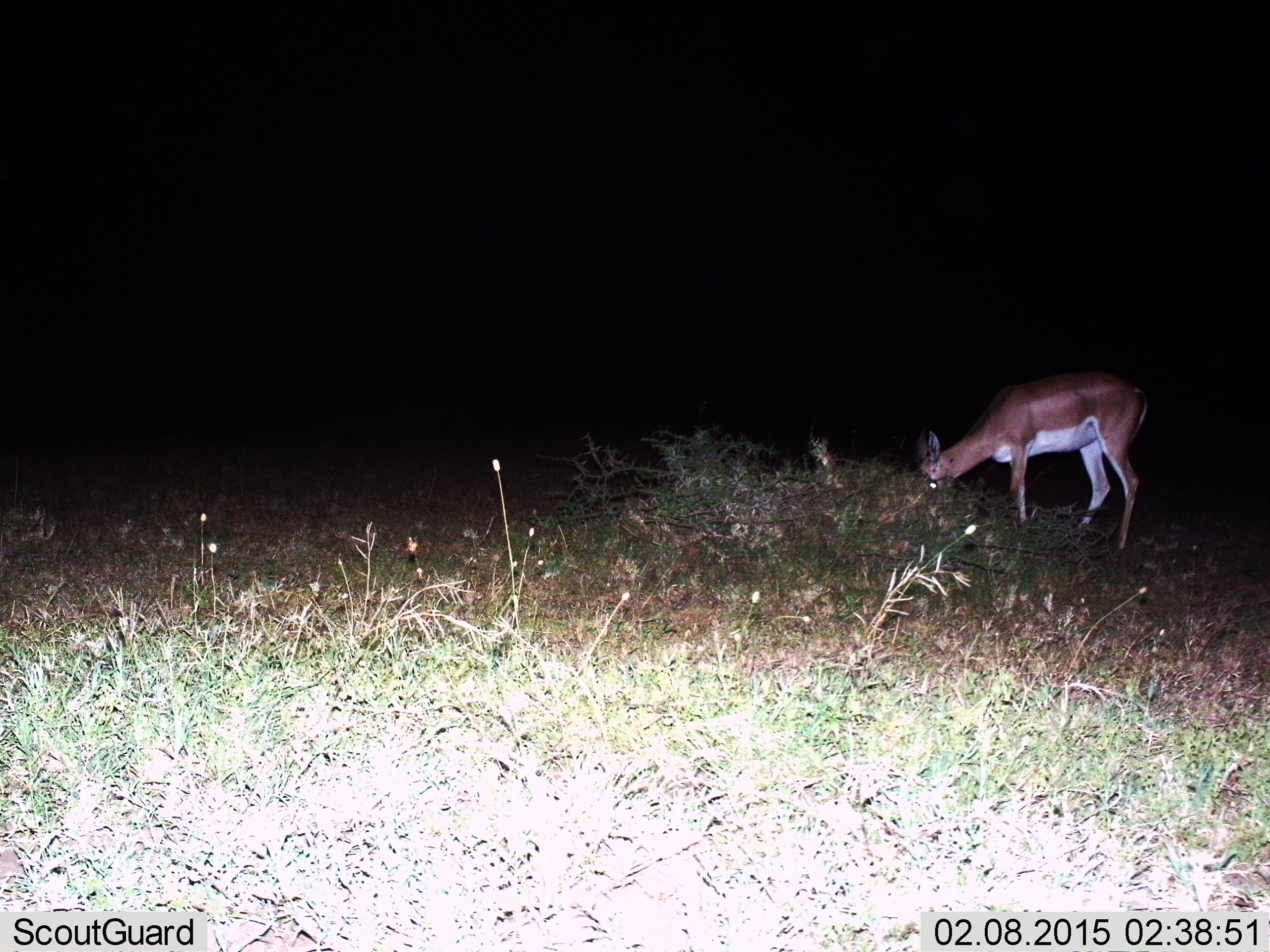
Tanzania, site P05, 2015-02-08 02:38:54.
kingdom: Animalia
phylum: Chordata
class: Mammalia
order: Artiodactyla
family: Bovidae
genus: Nanger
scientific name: Nanger granti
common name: grant's gazelle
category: gazellegrants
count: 1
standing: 0%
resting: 0%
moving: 0%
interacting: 0%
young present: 0%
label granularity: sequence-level